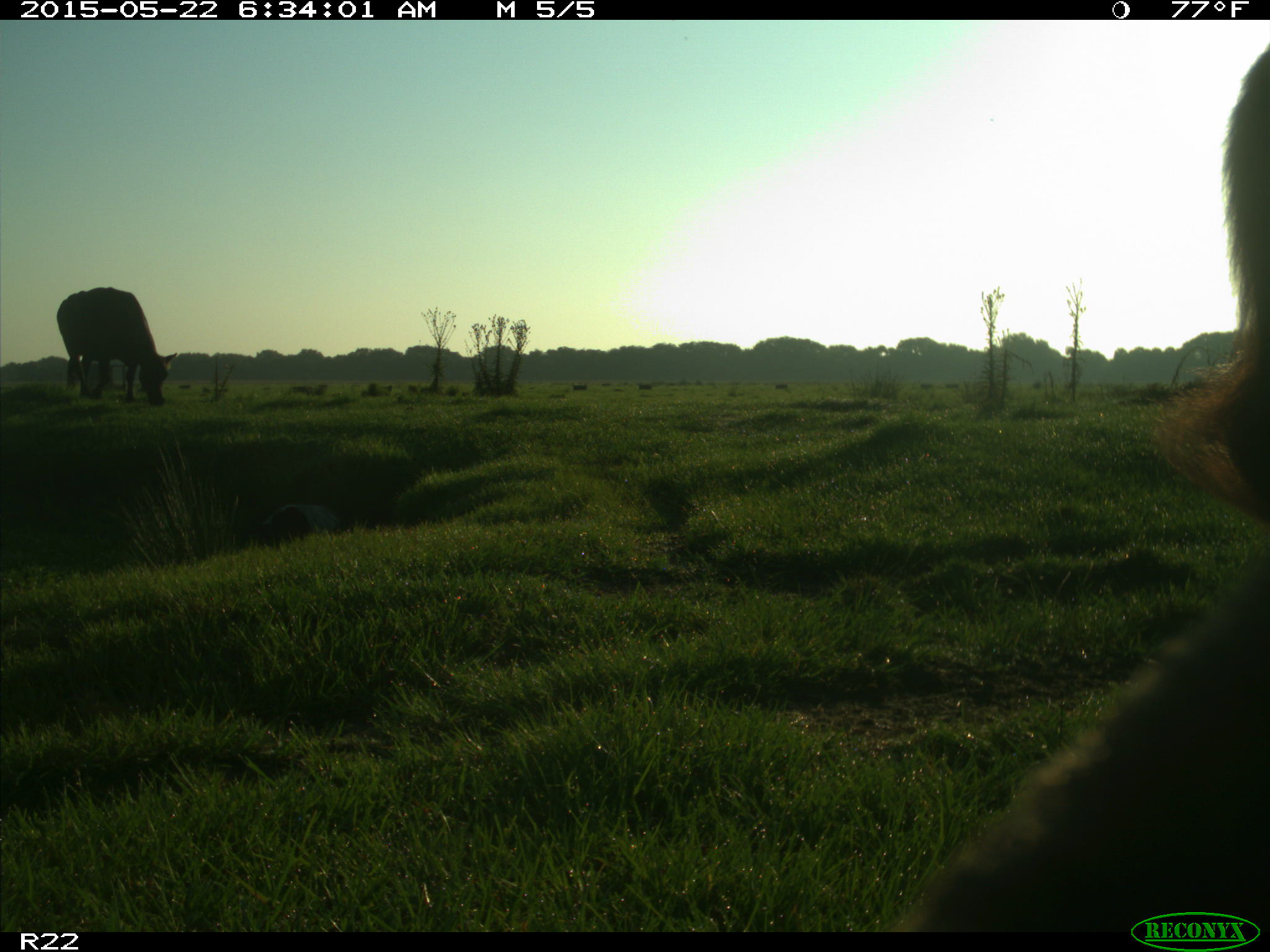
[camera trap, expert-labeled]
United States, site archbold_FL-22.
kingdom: Animalia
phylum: Chordata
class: Mammalia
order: Artiodactyla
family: Bovidae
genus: Bos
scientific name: Bos taurus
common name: domestic cow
Bos taurus (domestic cow).